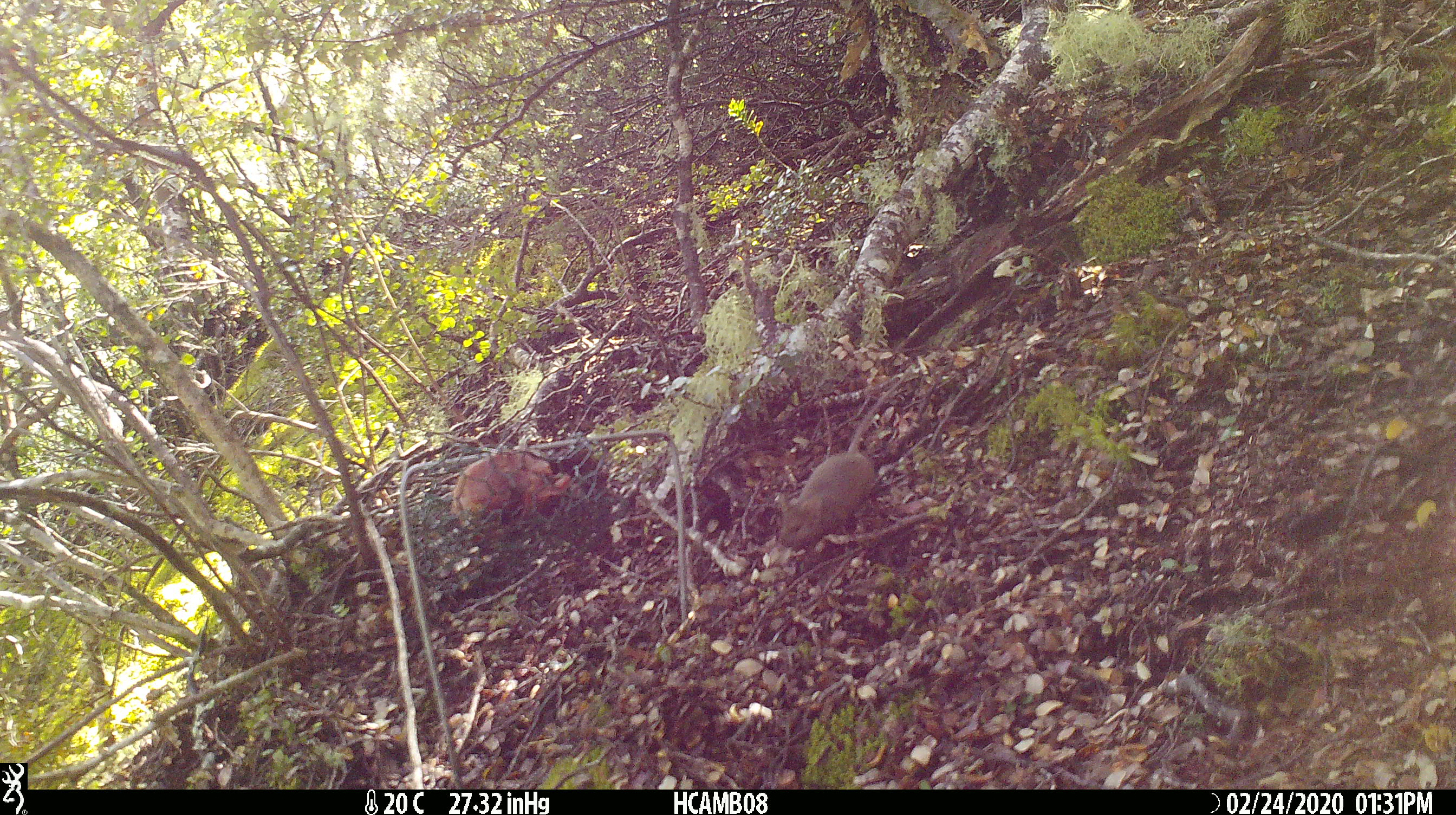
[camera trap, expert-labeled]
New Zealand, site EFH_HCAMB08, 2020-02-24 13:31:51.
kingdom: Animalia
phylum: Chordata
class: Mammalia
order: Rodentia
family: Muridae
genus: Mus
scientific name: Mus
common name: mouse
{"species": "mouse (Mus)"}